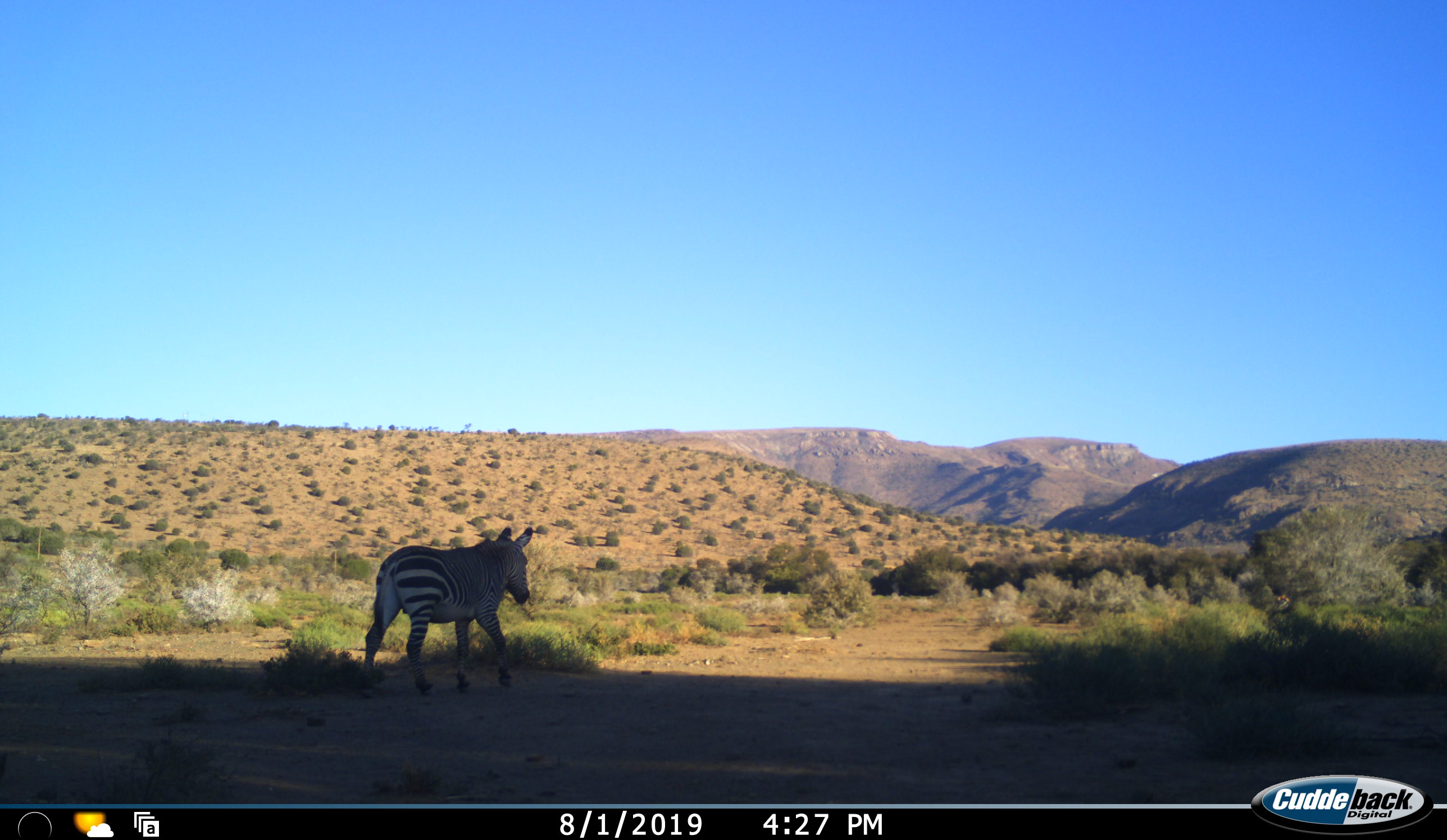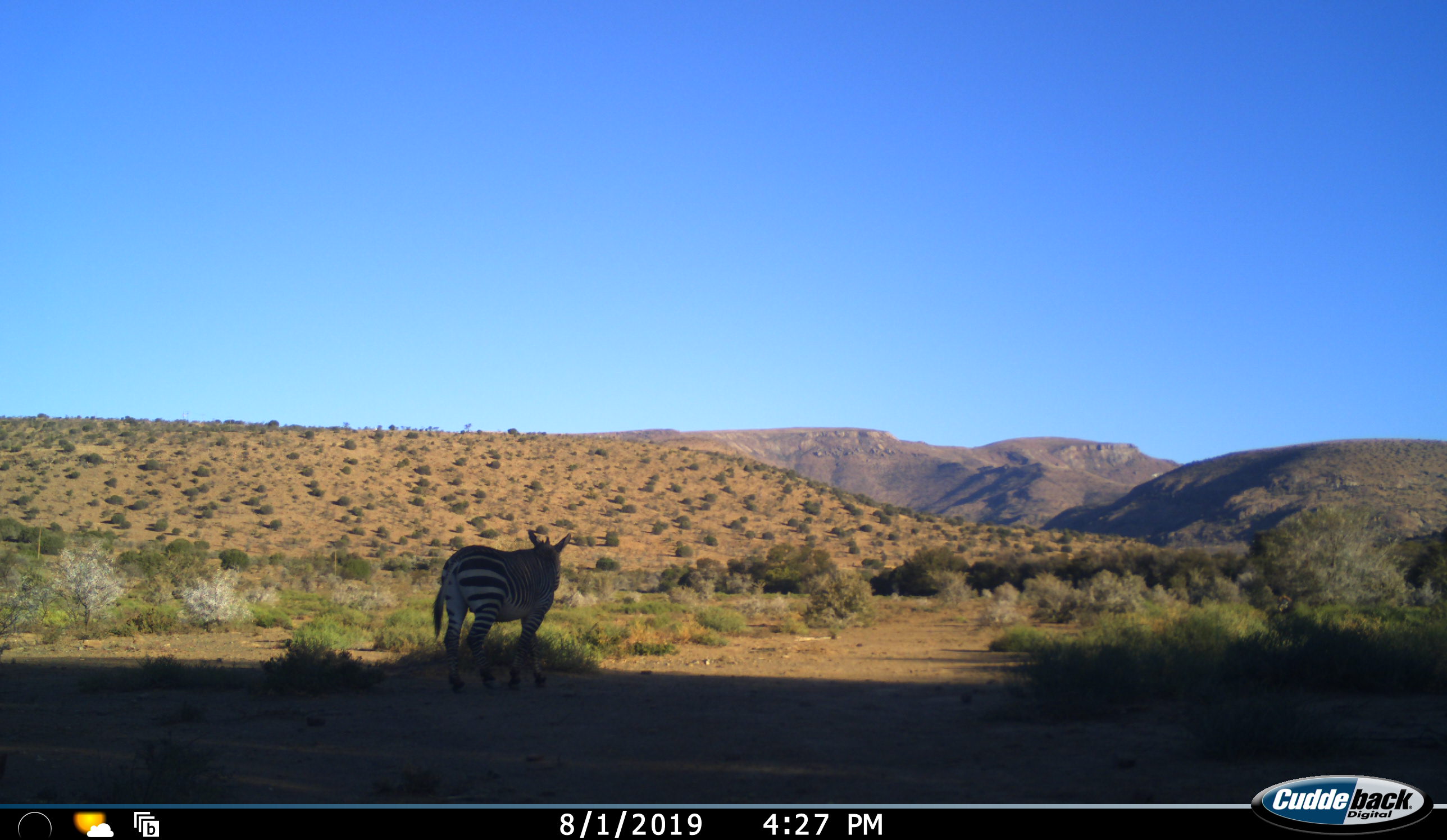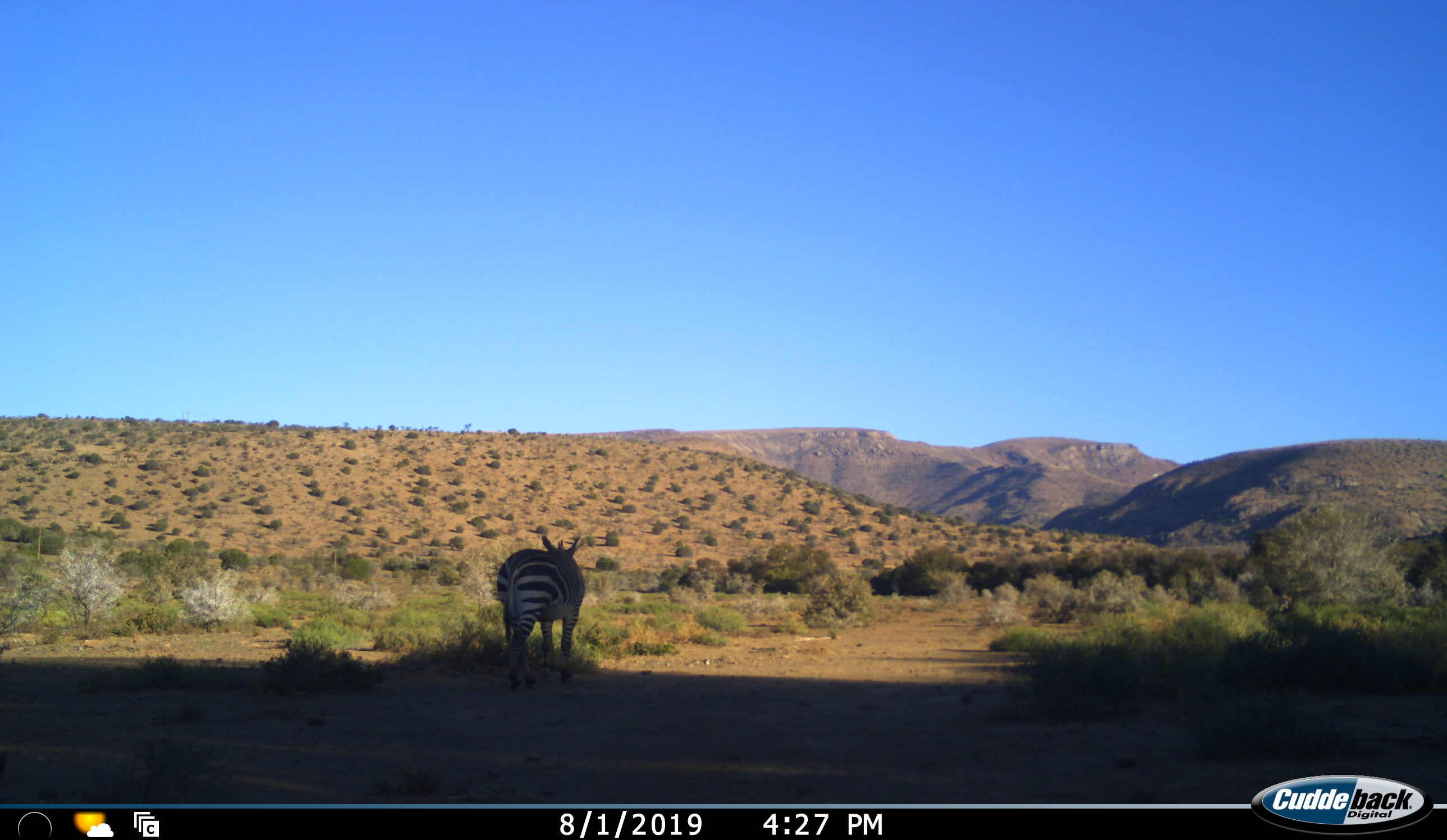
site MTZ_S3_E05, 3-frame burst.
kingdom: Animalia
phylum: Chordata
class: Mammalia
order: Perissodactyla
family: Equidae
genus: Equus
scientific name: Equus zebra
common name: mountain zebra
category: zebramountain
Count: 1.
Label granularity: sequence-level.